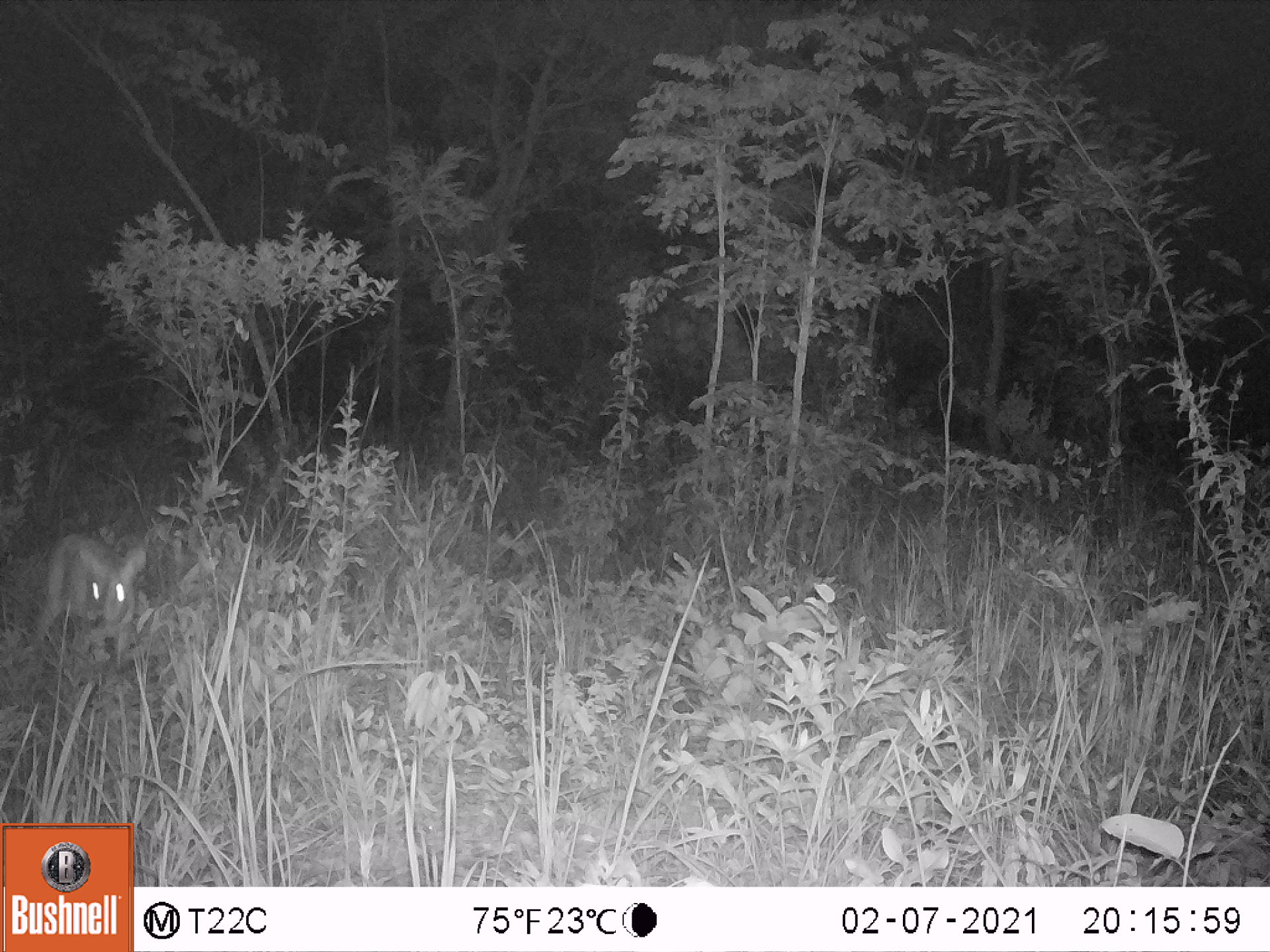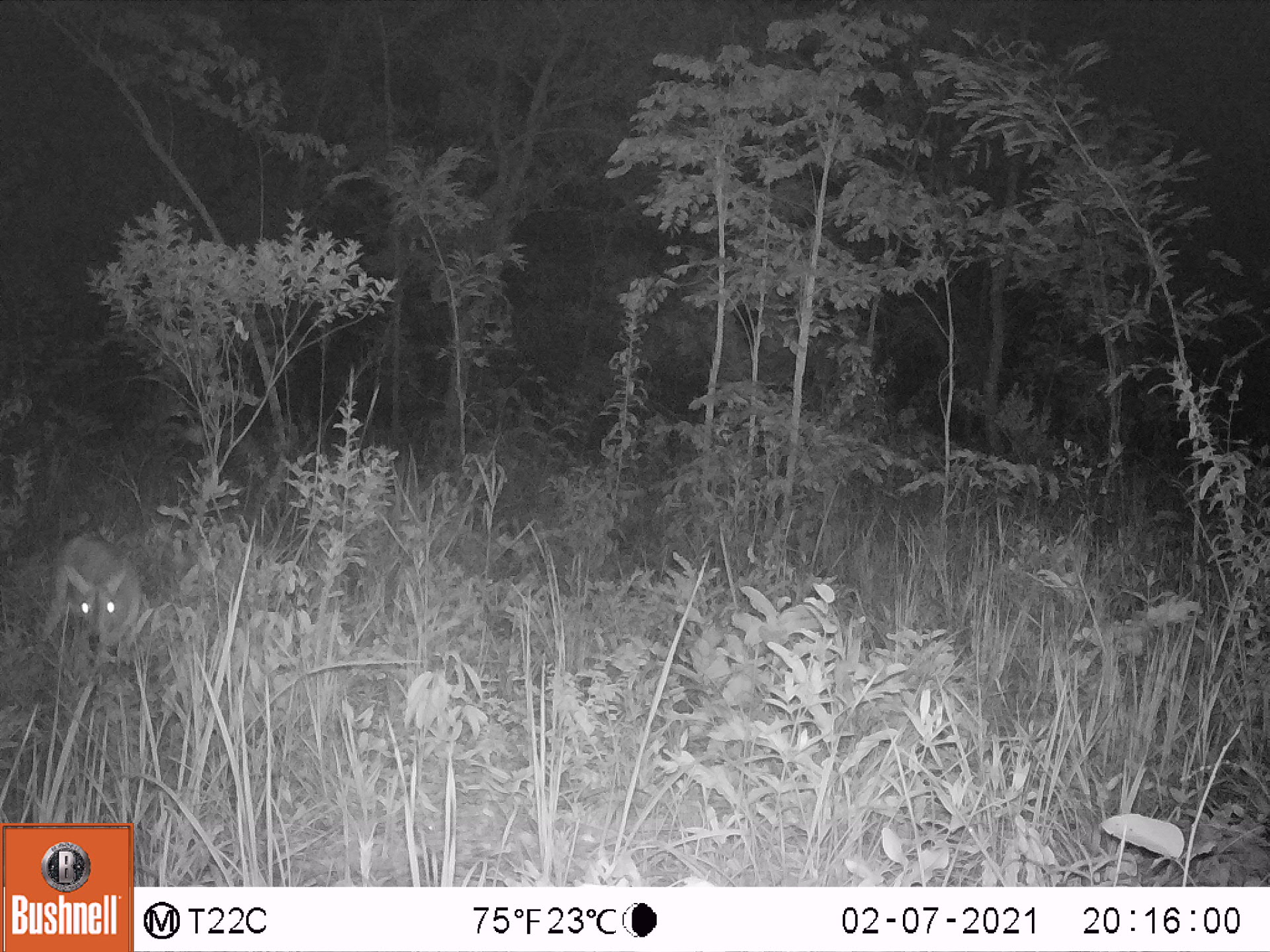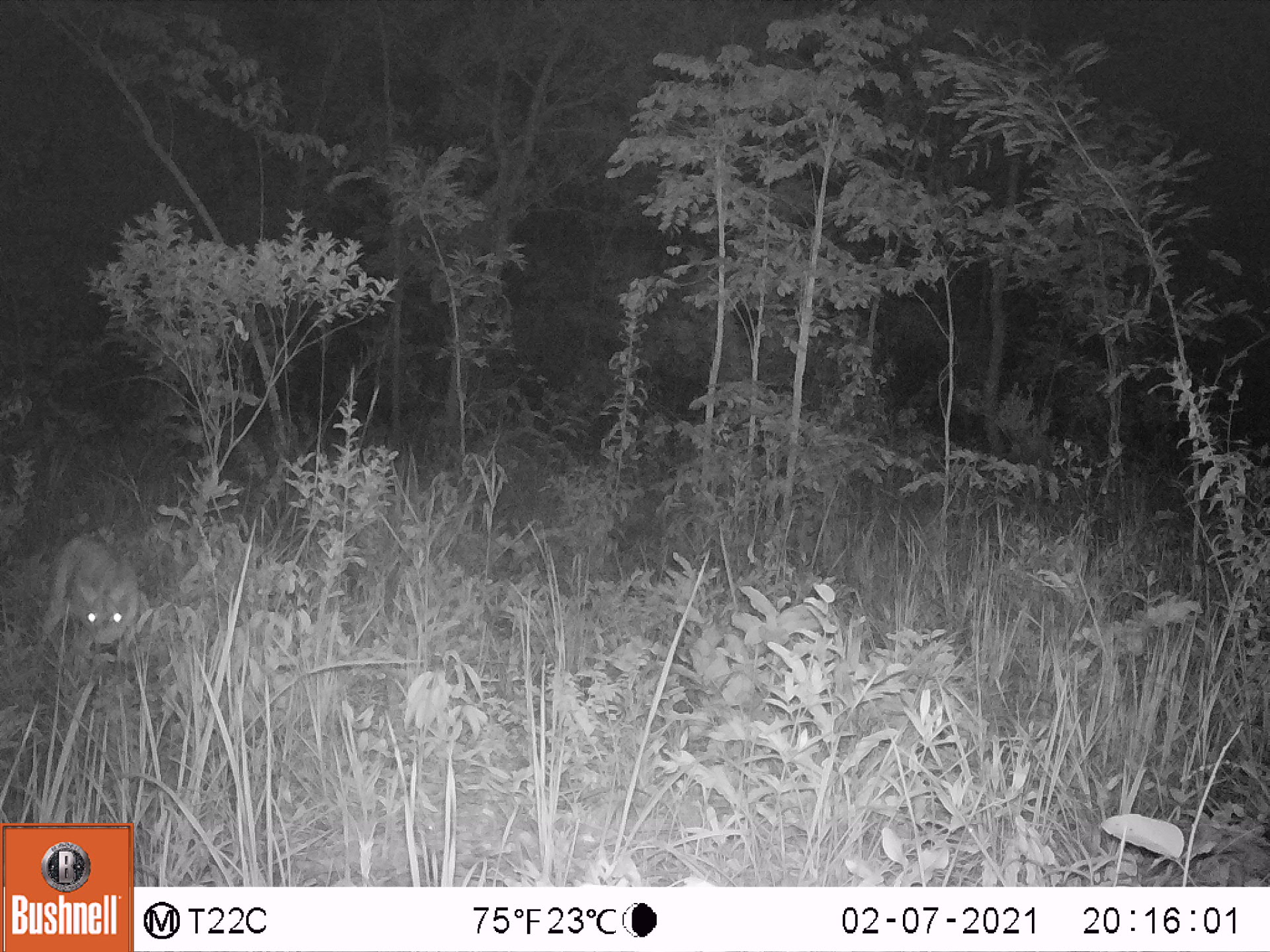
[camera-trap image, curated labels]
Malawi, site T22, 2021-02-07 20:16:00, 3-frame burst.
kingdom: Animalia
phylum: Chordata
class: Mammalia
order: Artiodactyla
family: Bovidae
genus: Sylvicapra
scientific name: Sylvicapra grimmia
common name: common duiker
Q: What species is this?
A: Common duiker (Sylvicapra grimmia).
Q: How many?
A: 1.